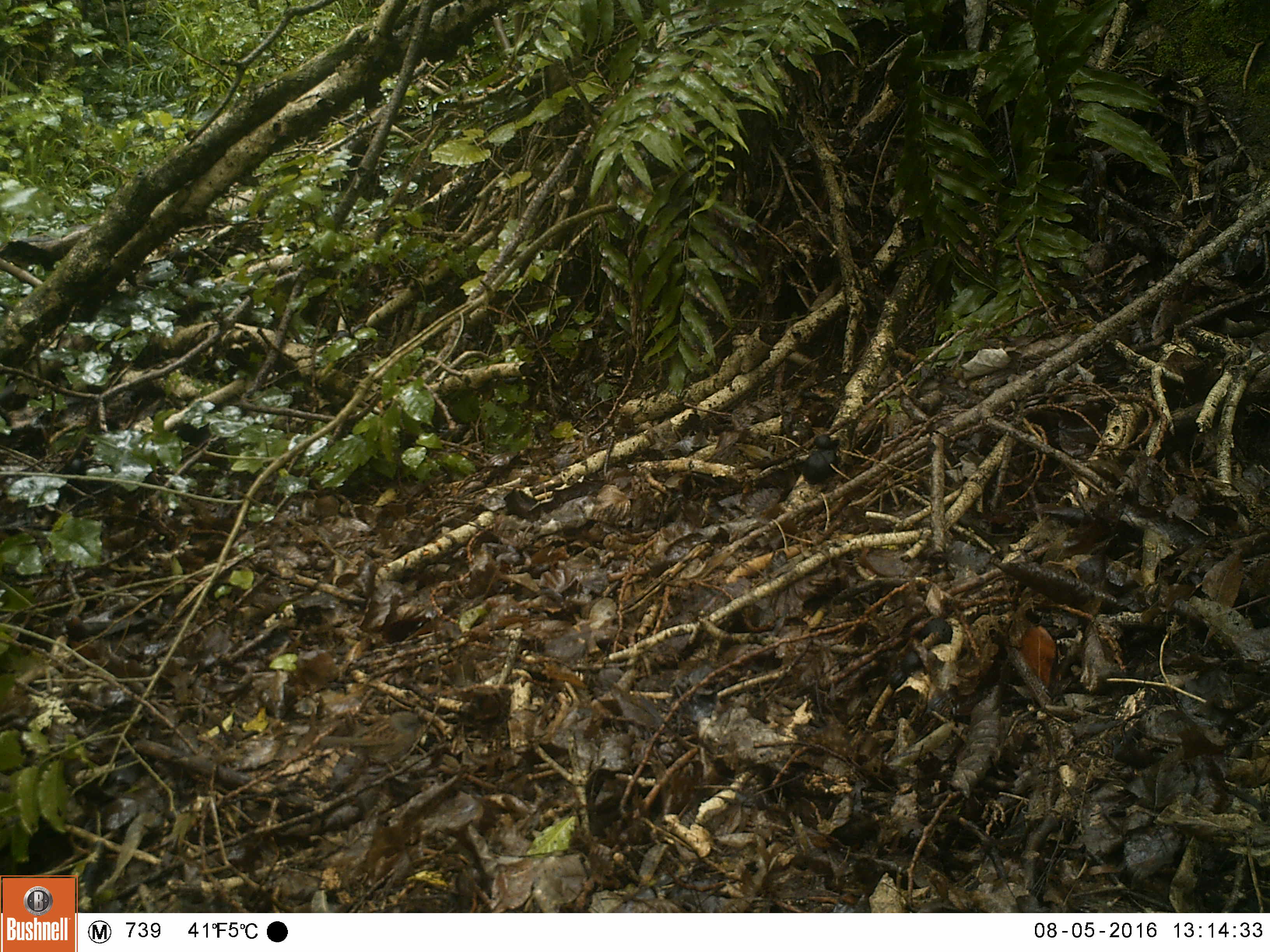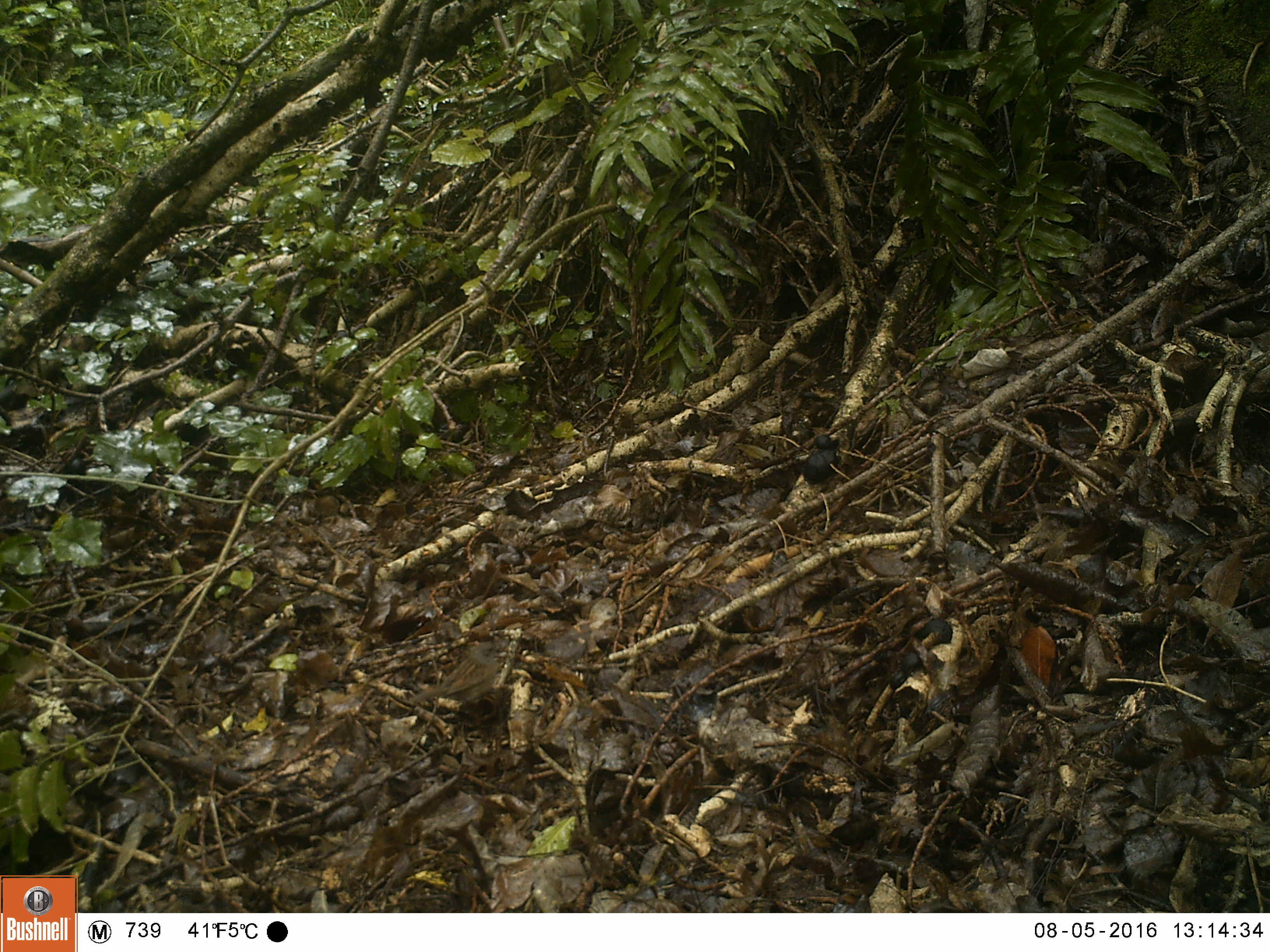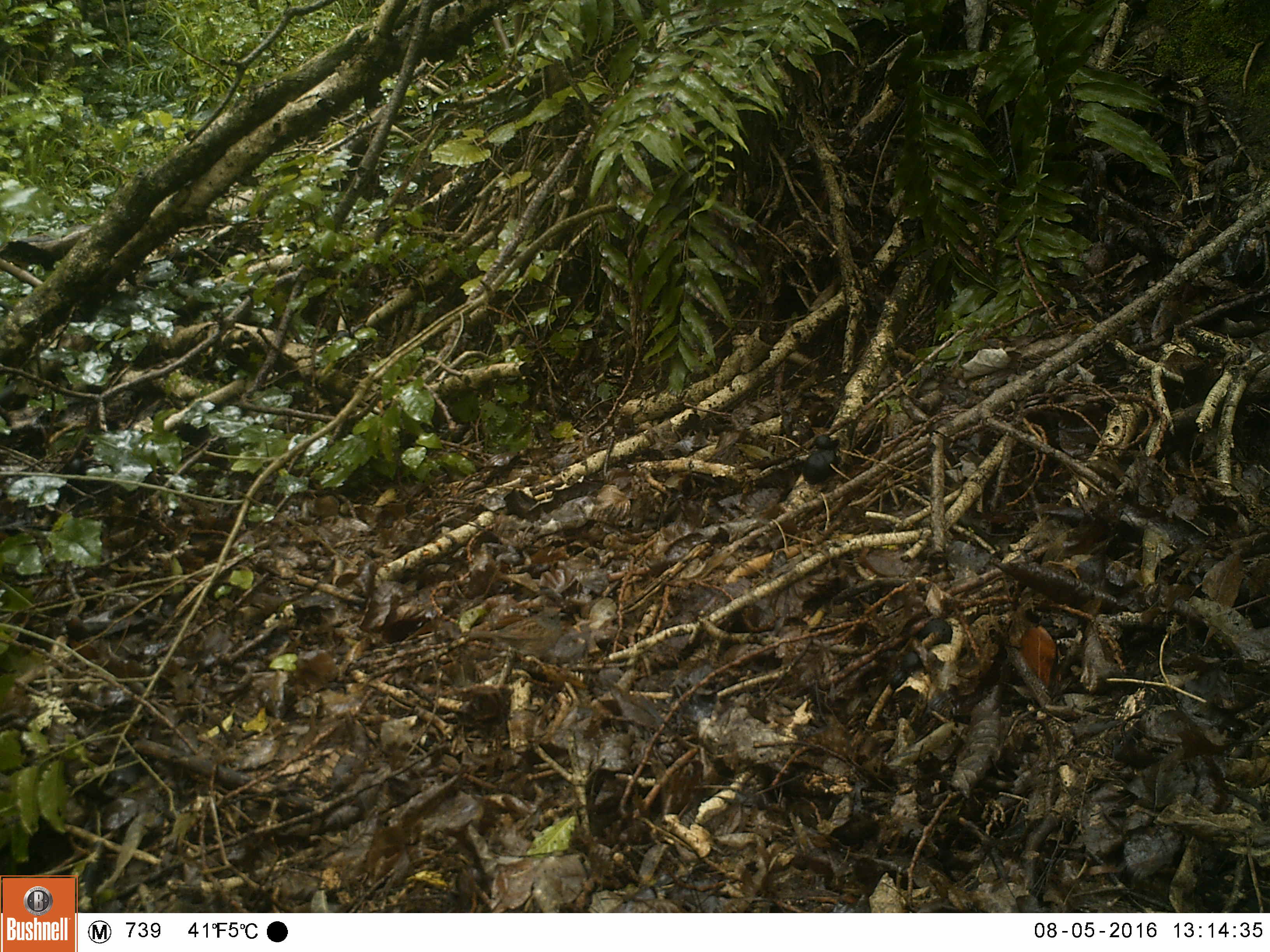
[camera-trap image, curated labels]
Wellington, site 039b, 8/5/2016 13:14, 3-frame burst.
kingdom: Animalia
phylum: Chordata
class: Aves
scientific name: Aves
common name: bird